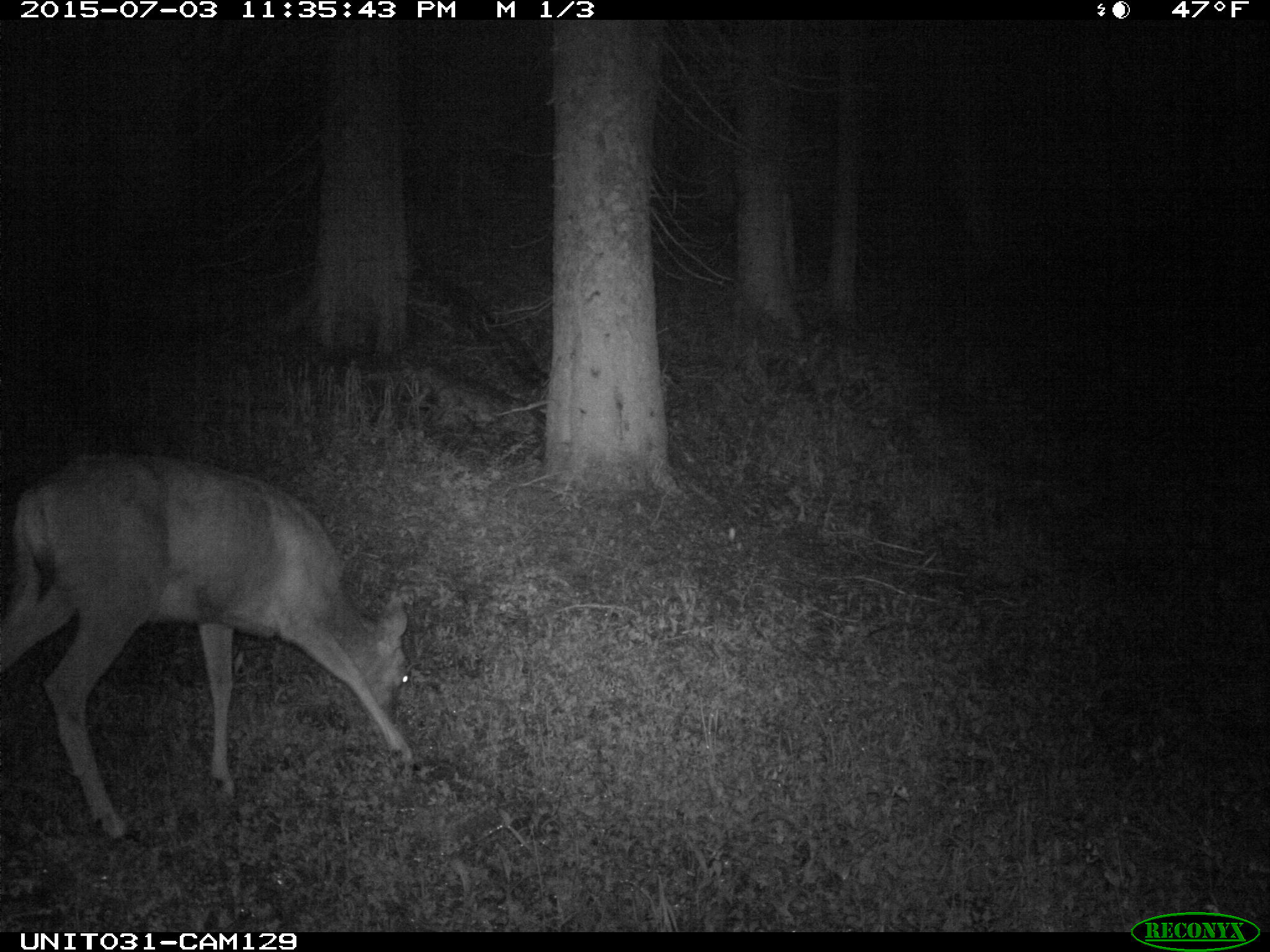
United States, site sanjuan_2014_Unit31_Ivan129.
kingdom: Animalia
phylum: Chordata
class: Mammalia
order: Artiodactyla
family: Cervidae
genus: Odocoileus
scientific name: Odocoileus hemionus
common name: mule deer